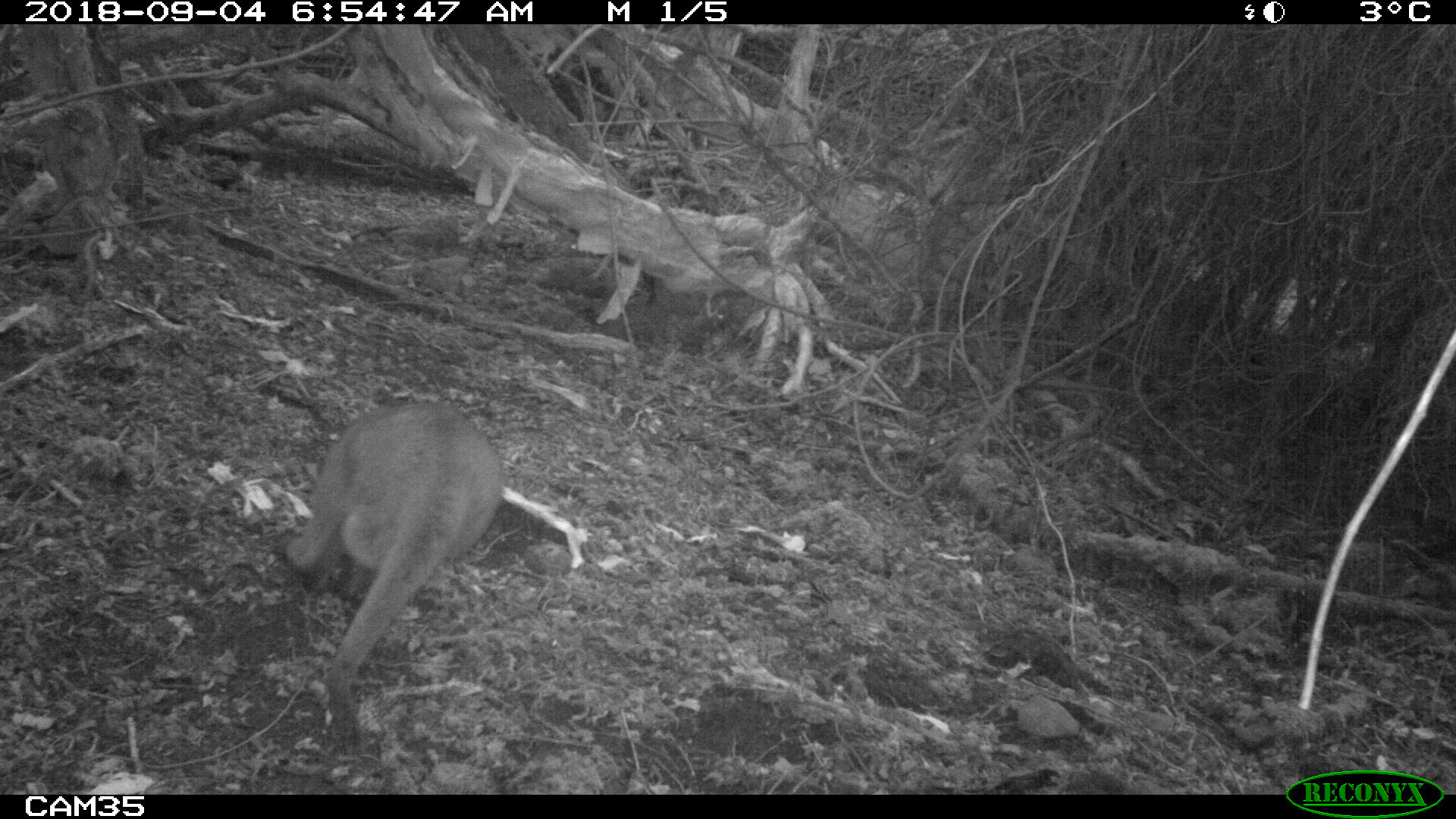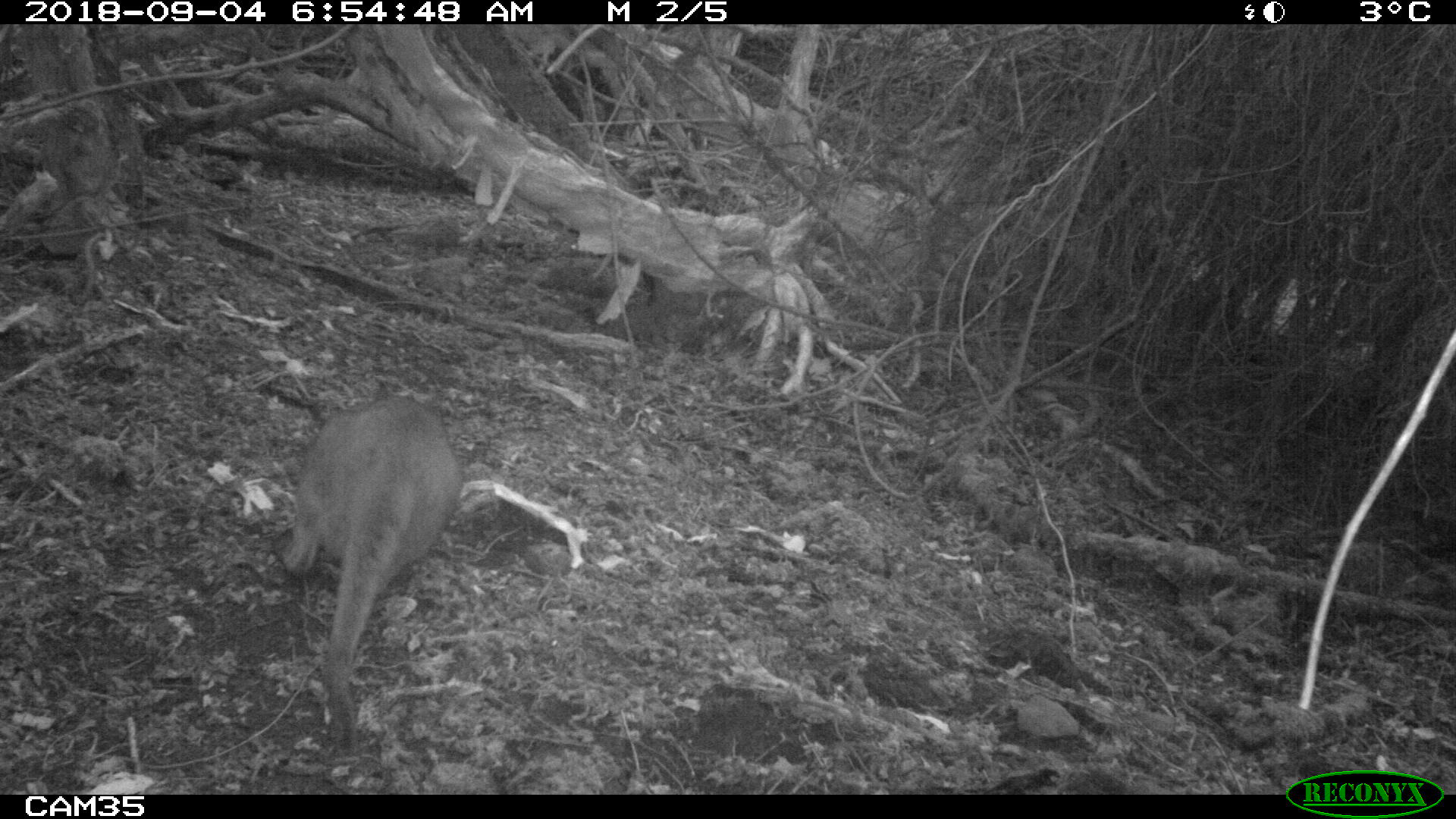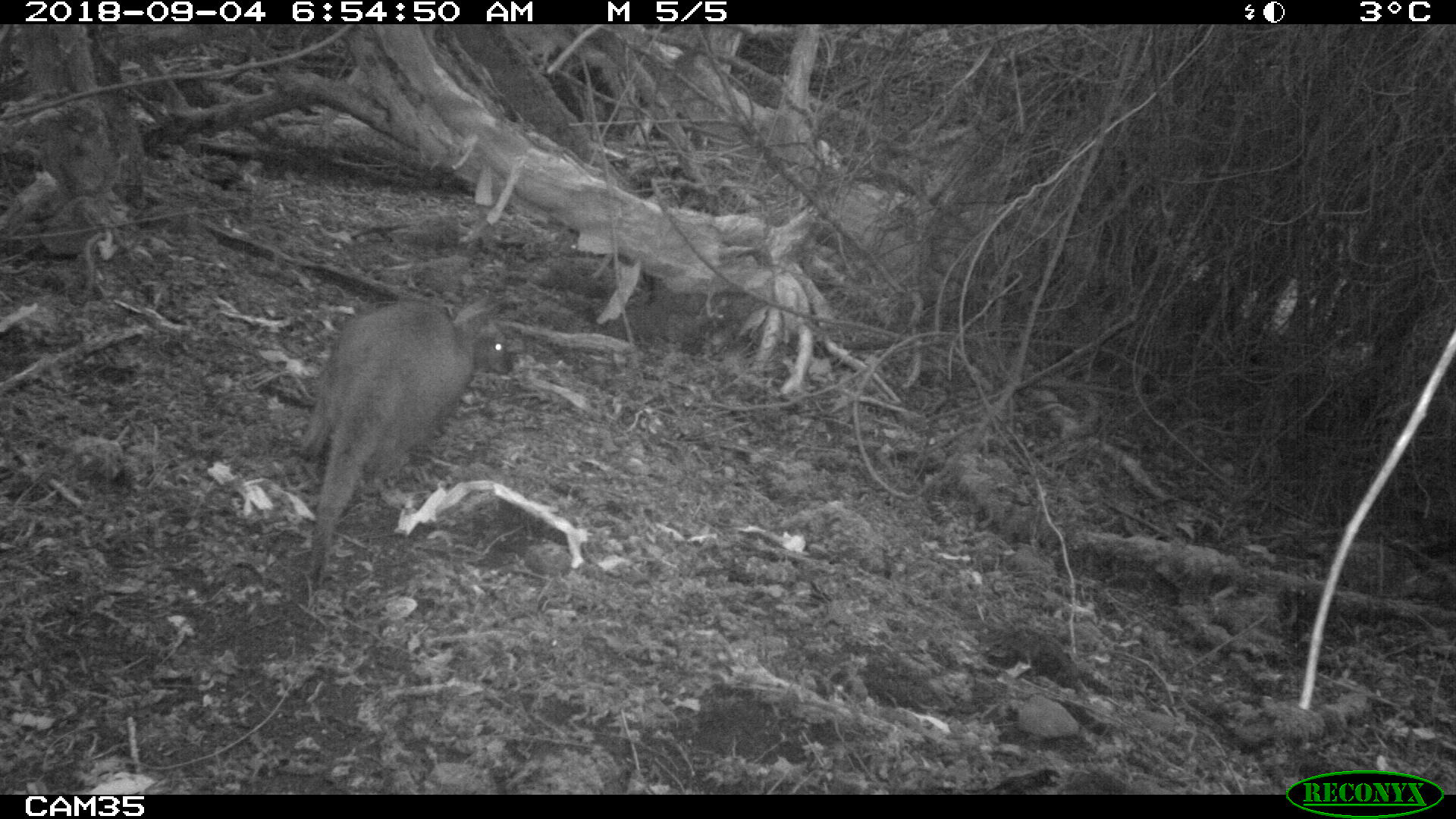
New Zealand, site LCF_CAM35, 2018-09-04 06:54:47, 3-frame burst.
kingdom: Animalia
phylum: Chordata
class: Mammalia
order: Diprotodontia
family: Macropodidae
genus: Notamacropus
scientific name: Notamacropus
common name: wallaby